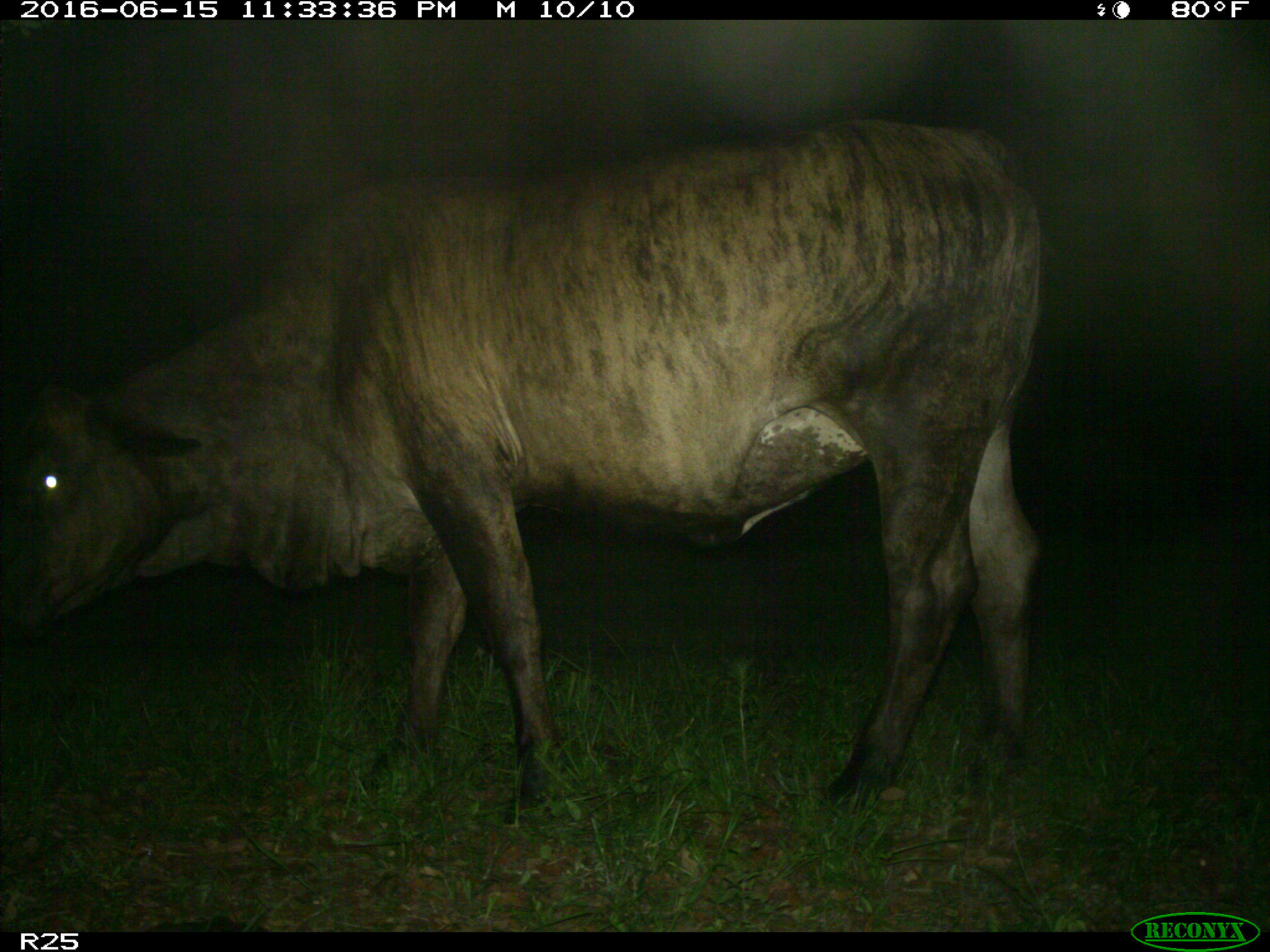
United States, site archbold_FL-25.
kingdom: Animalia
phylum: Chordata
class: Mammalia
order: Artiodactyla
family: Bovidae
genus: Bos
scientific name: Bos taurus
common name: domestic cow